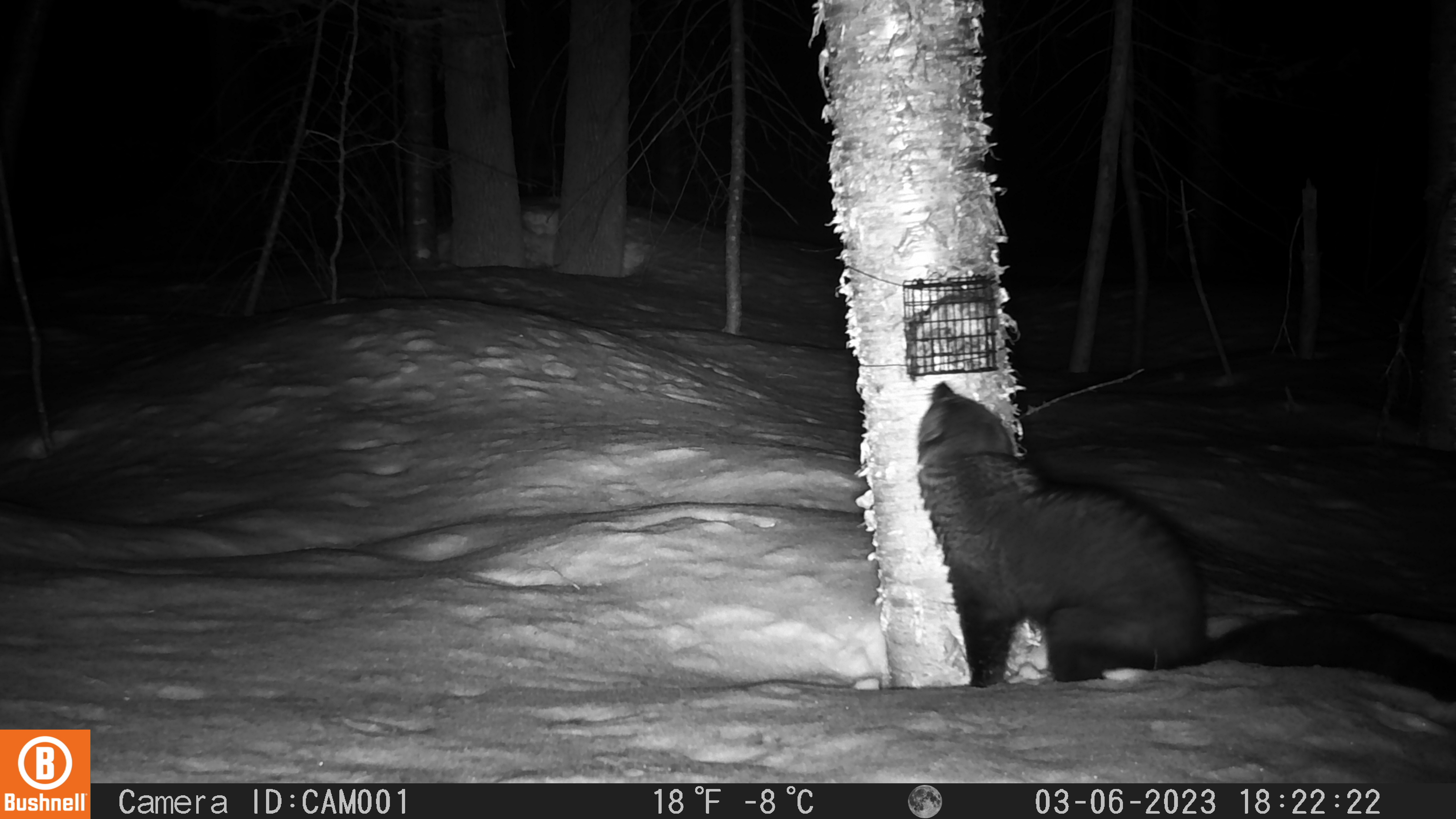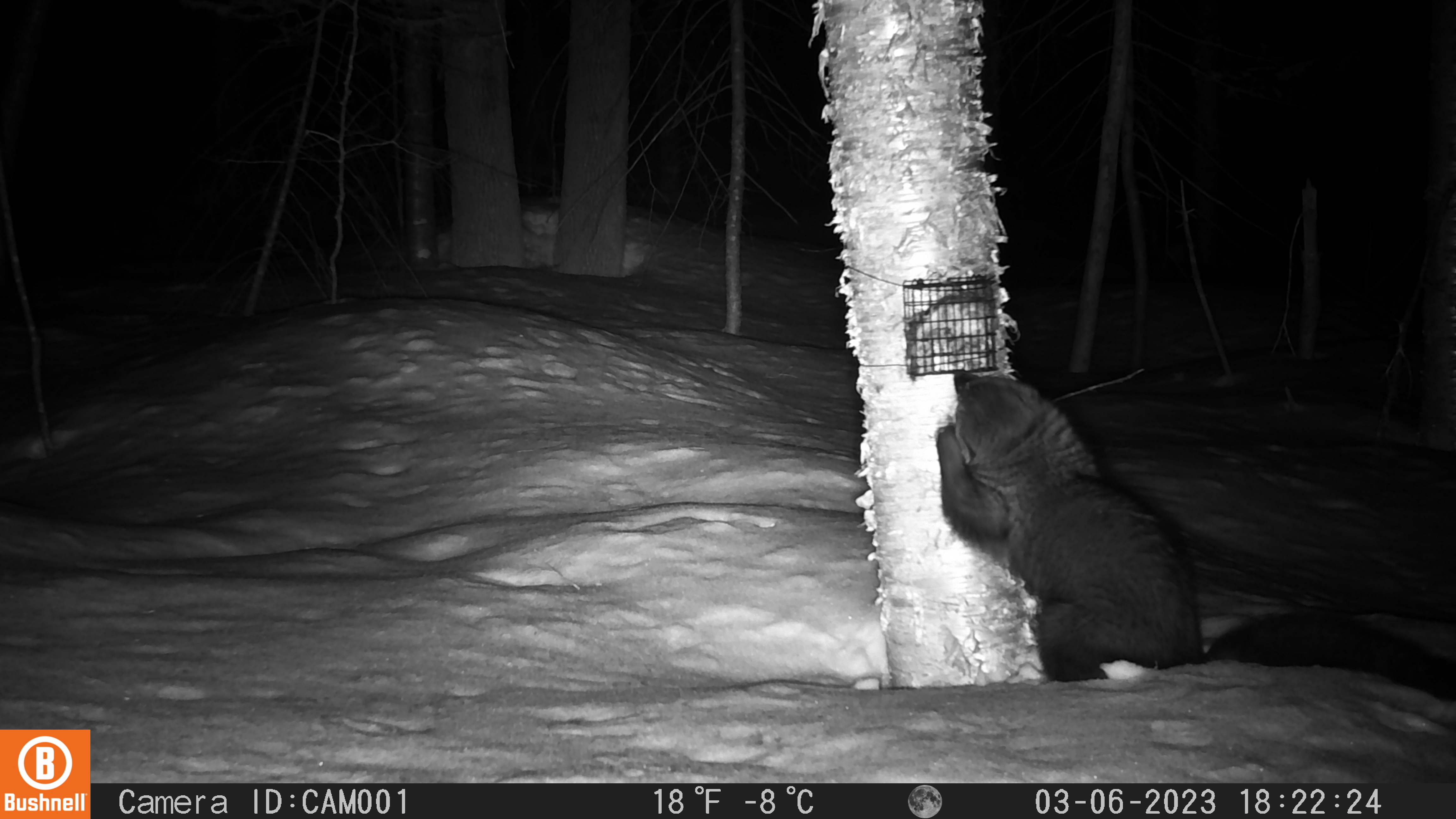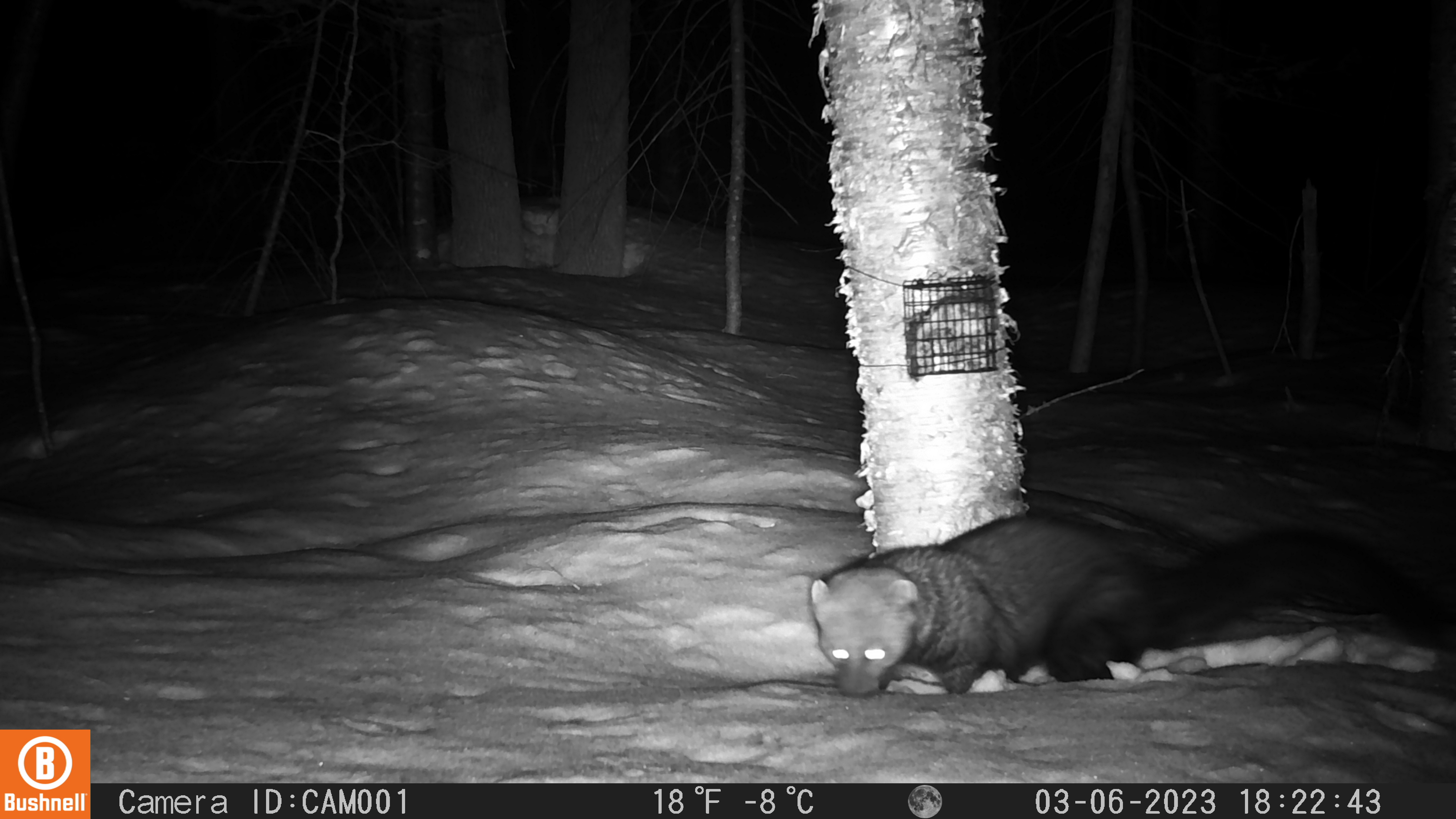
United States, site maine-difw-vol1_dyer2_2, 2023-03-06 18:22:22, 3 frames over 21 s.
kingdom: Animalia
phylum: Chordata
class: Mammalia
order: Carnivora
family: Mustelidae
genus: Pekania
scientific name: Pekania pennanti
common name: fisher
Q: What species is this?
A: Fisher (Pekania pennanti).